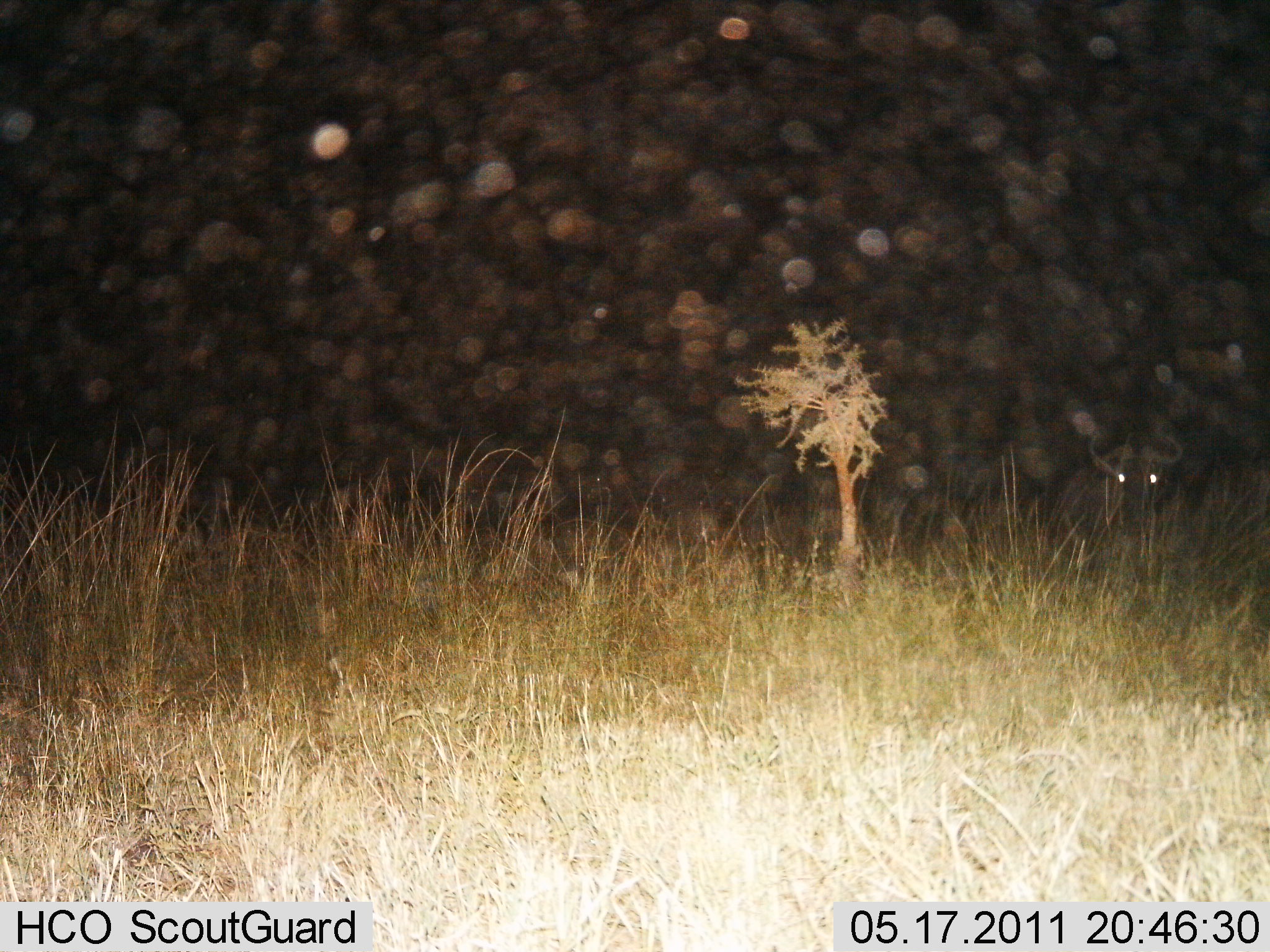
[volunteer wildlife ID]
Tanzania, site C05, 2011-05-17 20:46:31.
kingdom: Animalia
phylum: Chordata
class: Mammalia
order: Artiodactyla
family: Bovidae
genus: Connochaetes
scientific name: Connochaetes taurinus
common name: blue wildebeest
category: wildebeest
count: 1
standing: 62%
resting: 12%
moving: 25%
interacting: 0%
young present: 0%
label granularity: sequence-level